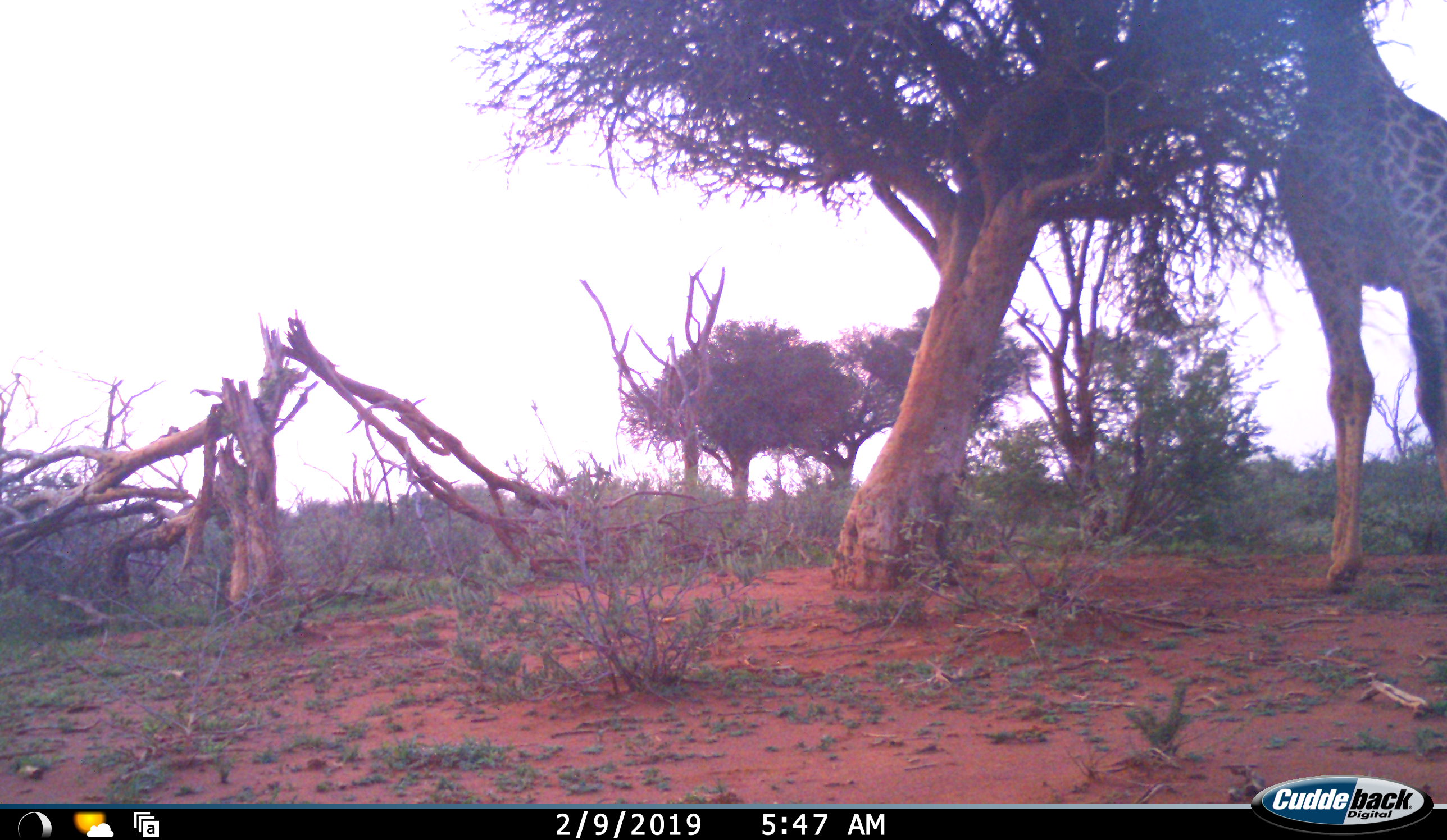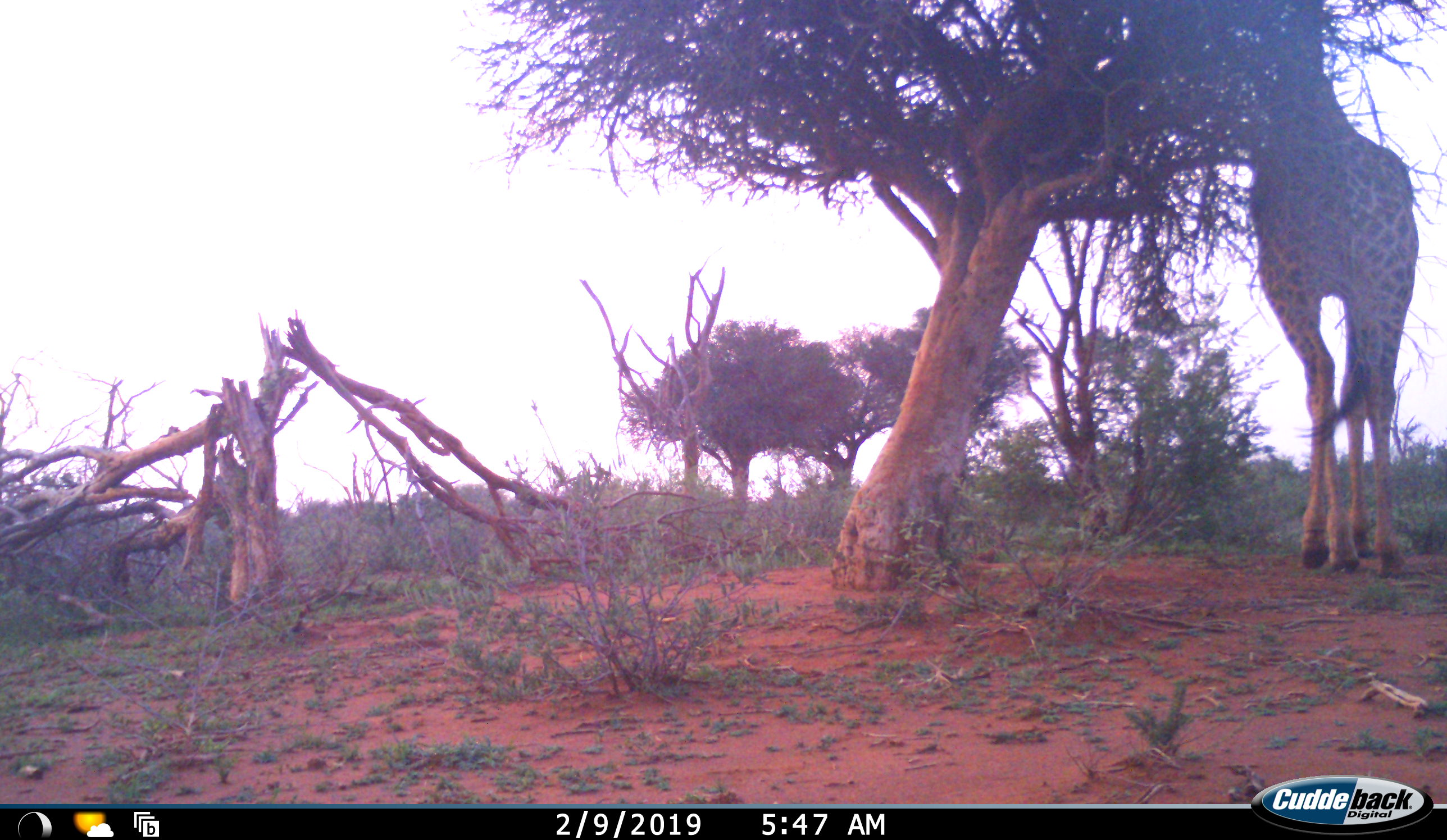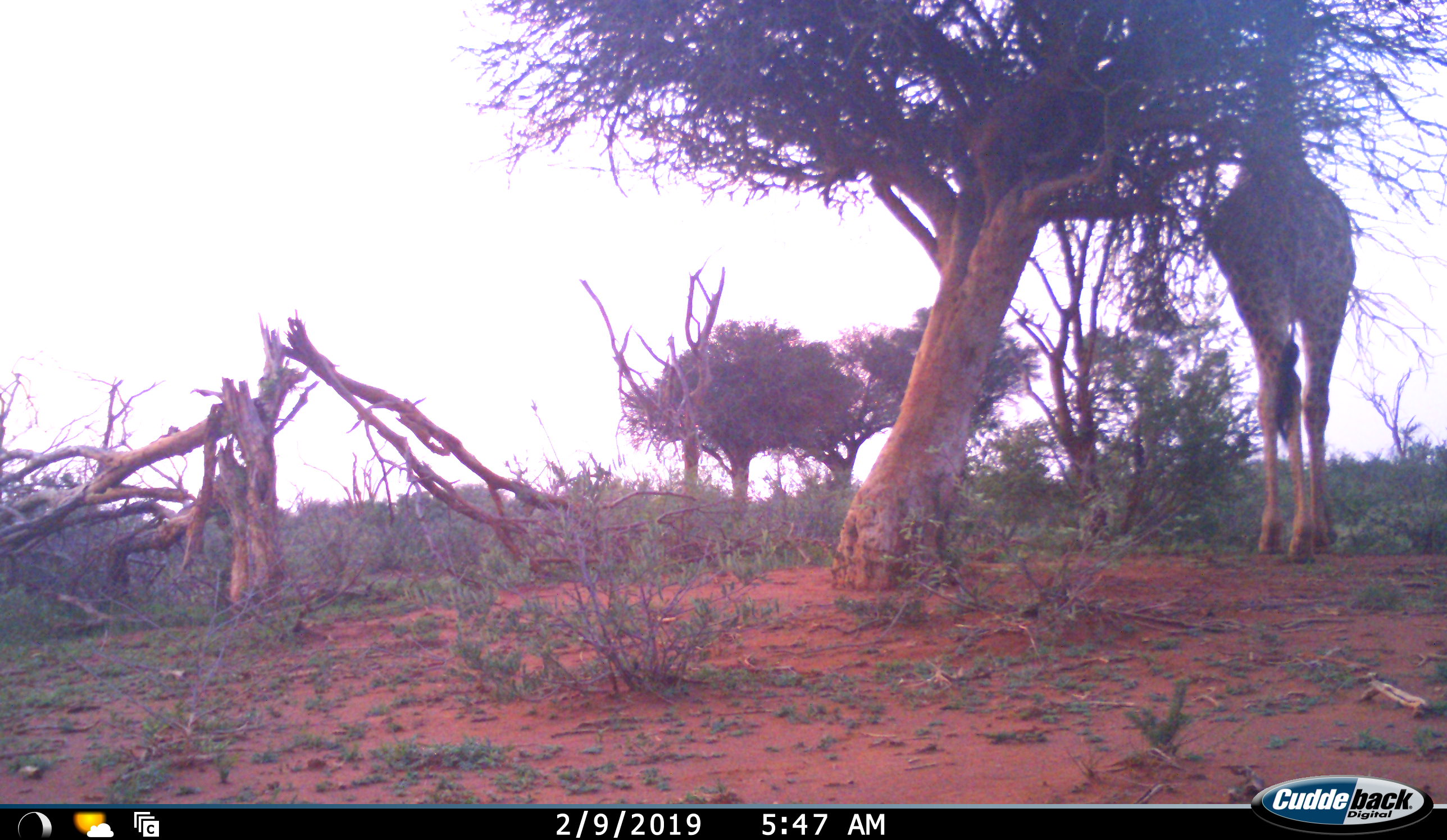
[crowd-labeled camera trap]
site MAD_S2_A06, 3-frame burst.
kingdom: Animalia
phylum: Chordata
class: Mammalia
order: Artiodactyla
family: Giraffidae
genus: Giraffa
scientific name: Giraffa camelopardalis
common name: giraffe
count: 1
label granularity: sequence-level